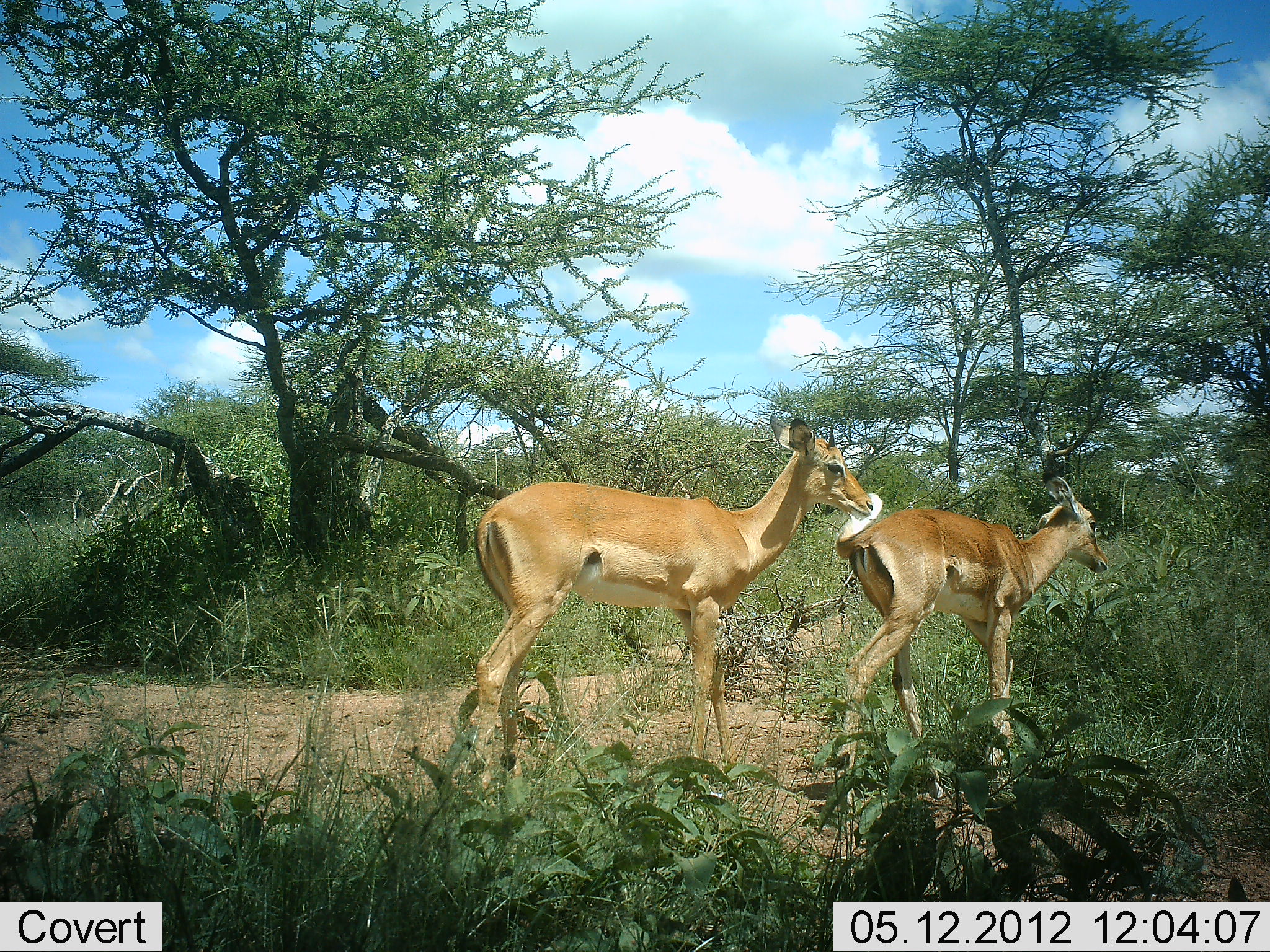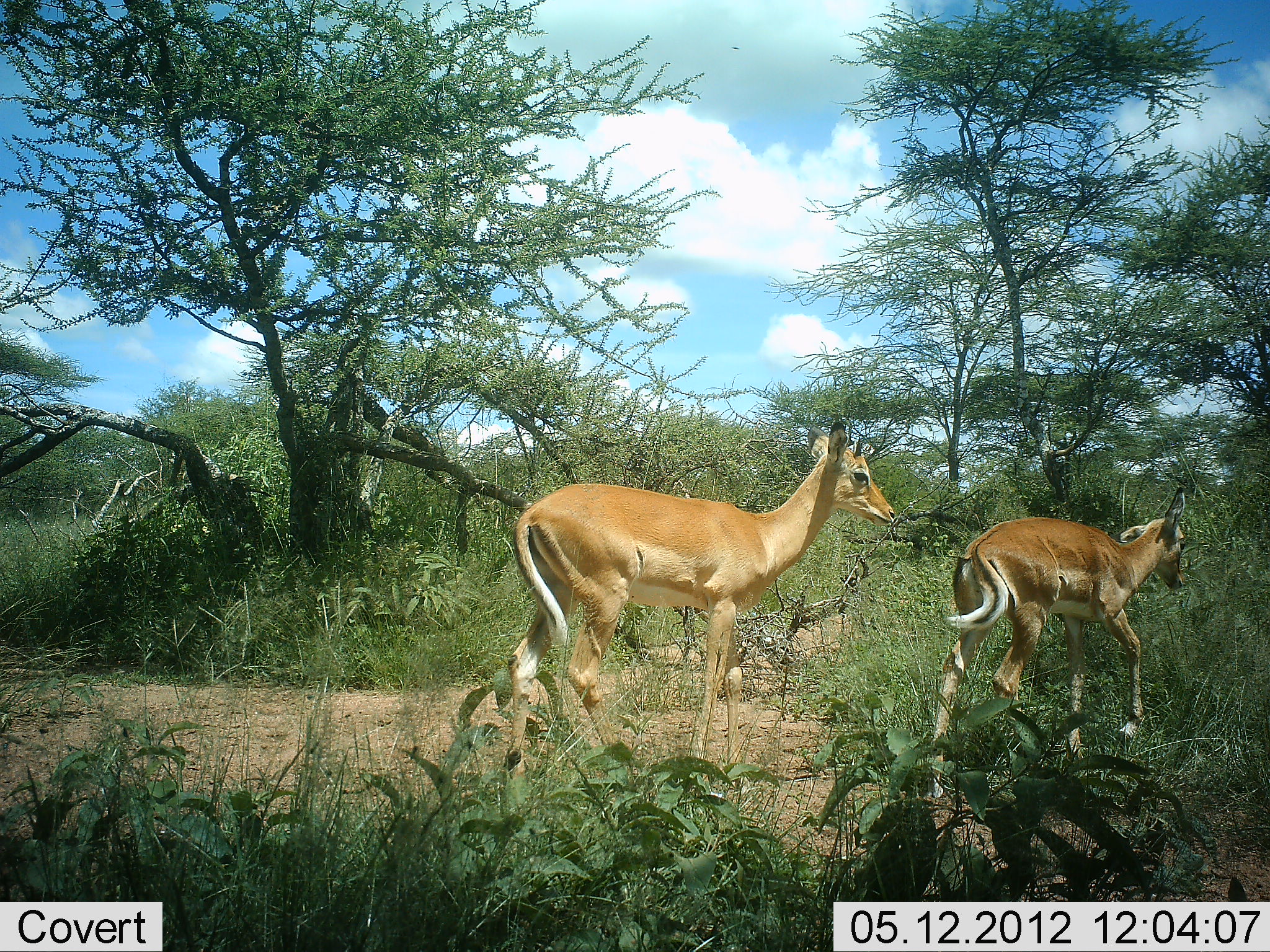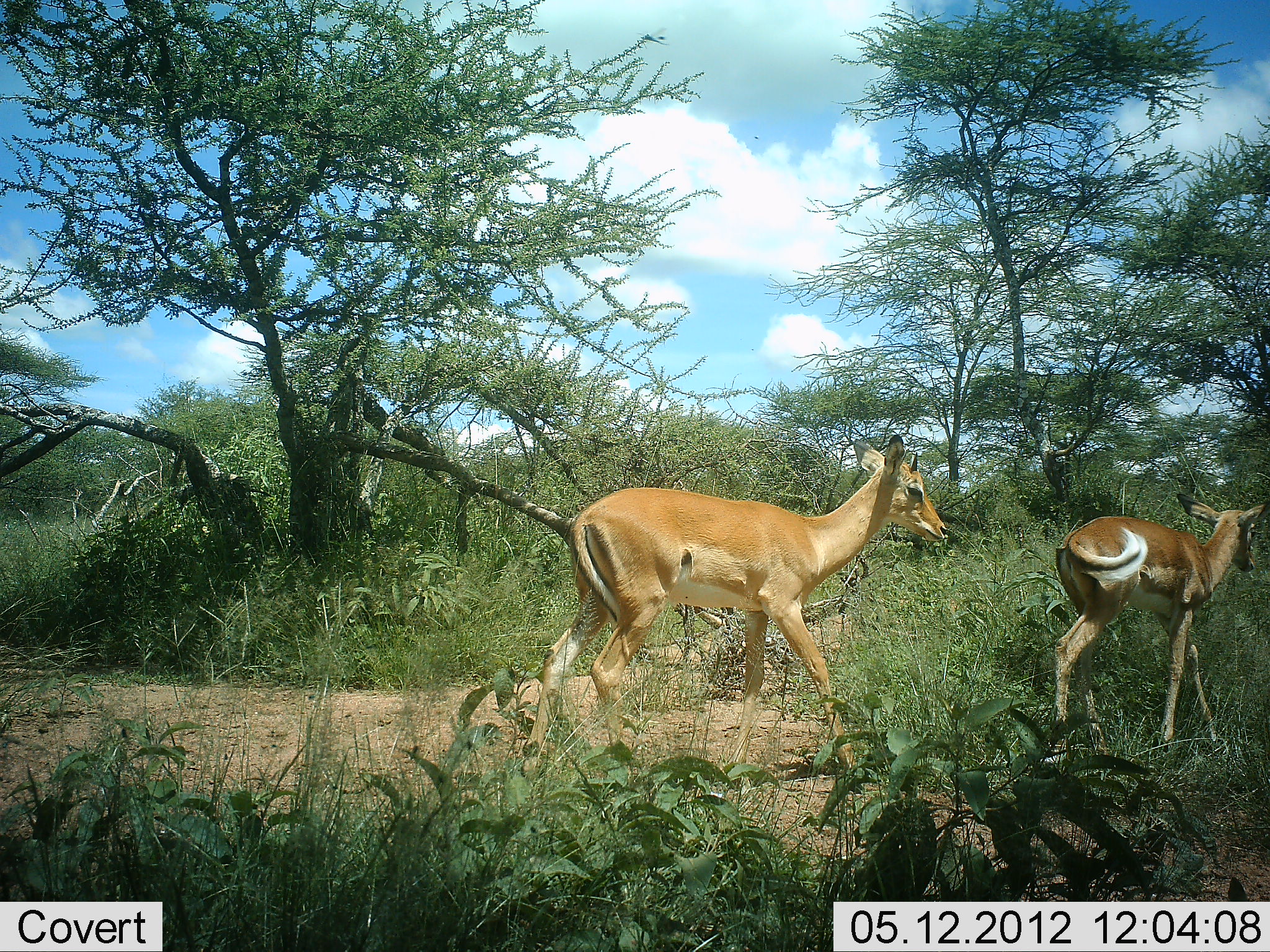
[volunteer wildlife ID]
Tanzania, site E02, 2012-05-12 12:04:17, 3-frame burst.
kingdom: Animalia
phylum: Chordata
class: Mammalia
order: Artiodactyla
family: Bovidae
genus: Aepyceros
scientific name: Aepyceros melampus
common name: impala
Impala (Aepyceros melampus), count 2. Behavior (volunteer vote fractions): standing 0%, resting 0%, moving 100%, interacting 0%. Young present (vote fraction): 10%. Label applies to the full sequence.